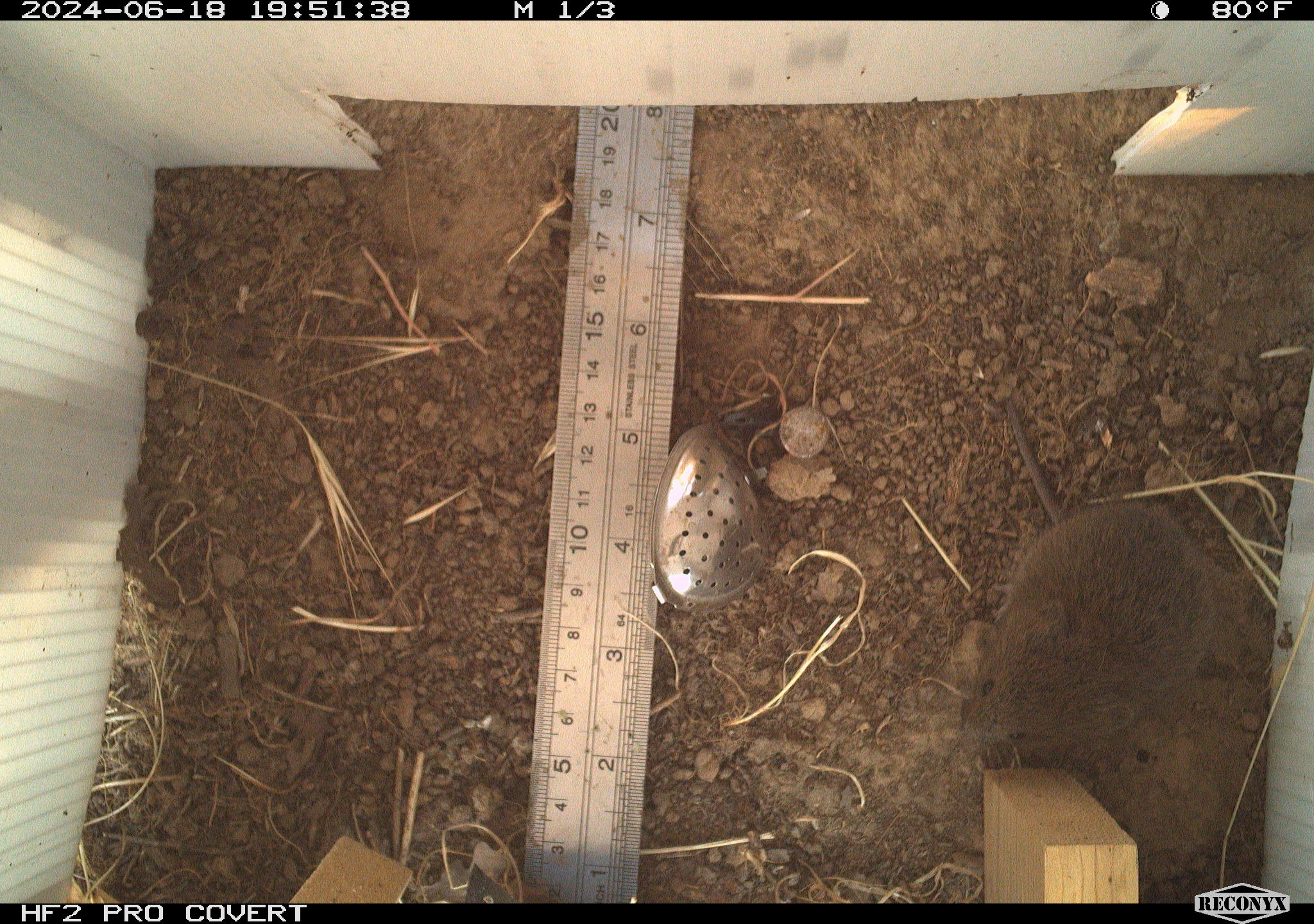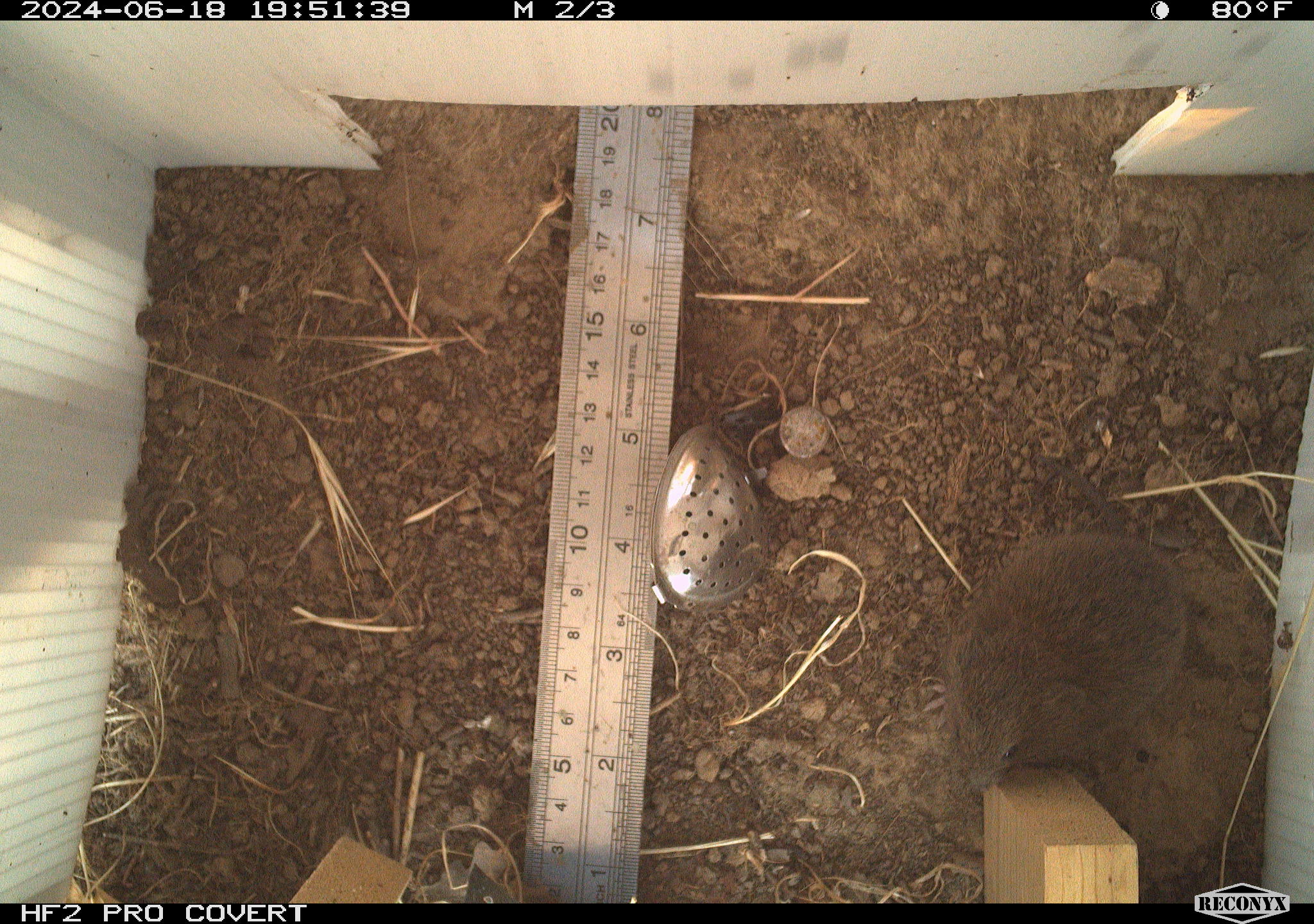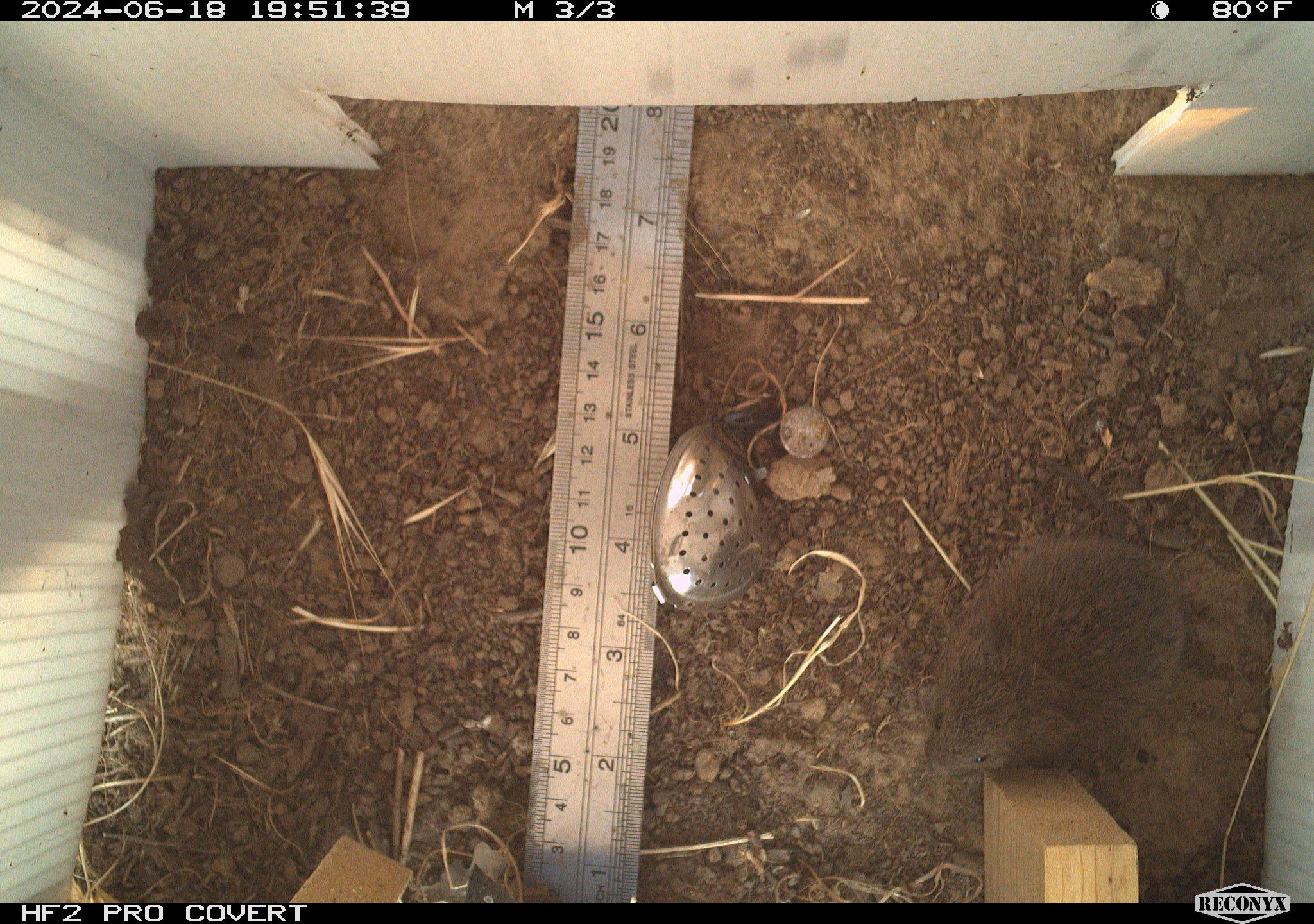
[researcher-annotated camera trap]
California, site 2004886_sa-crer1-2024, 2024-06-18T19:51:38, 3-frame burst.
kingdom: Animalia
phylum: Chordata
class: Mammalia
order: Rodentia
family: Cricetidae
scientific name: Arvicolinae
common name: voles, lemmings, and muskrats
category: arvicolinae subfamily